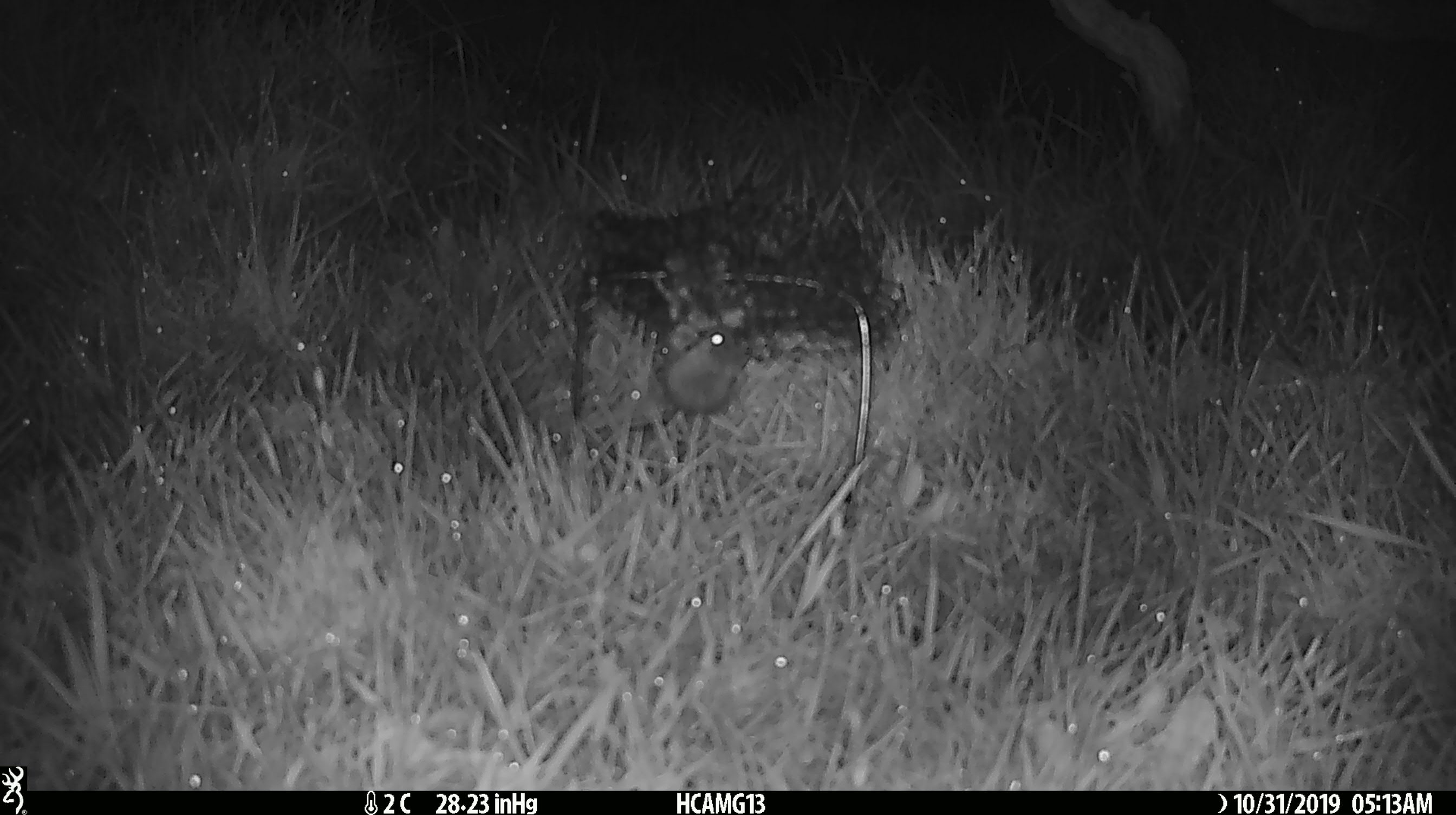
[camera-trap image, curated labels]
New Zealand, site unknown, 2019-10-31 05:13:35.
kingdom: Animalia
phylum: Chordata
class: Mammalia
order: Rodentia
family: Muridae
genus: Mus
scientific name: Mus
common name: mouse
Mouse (Mus).